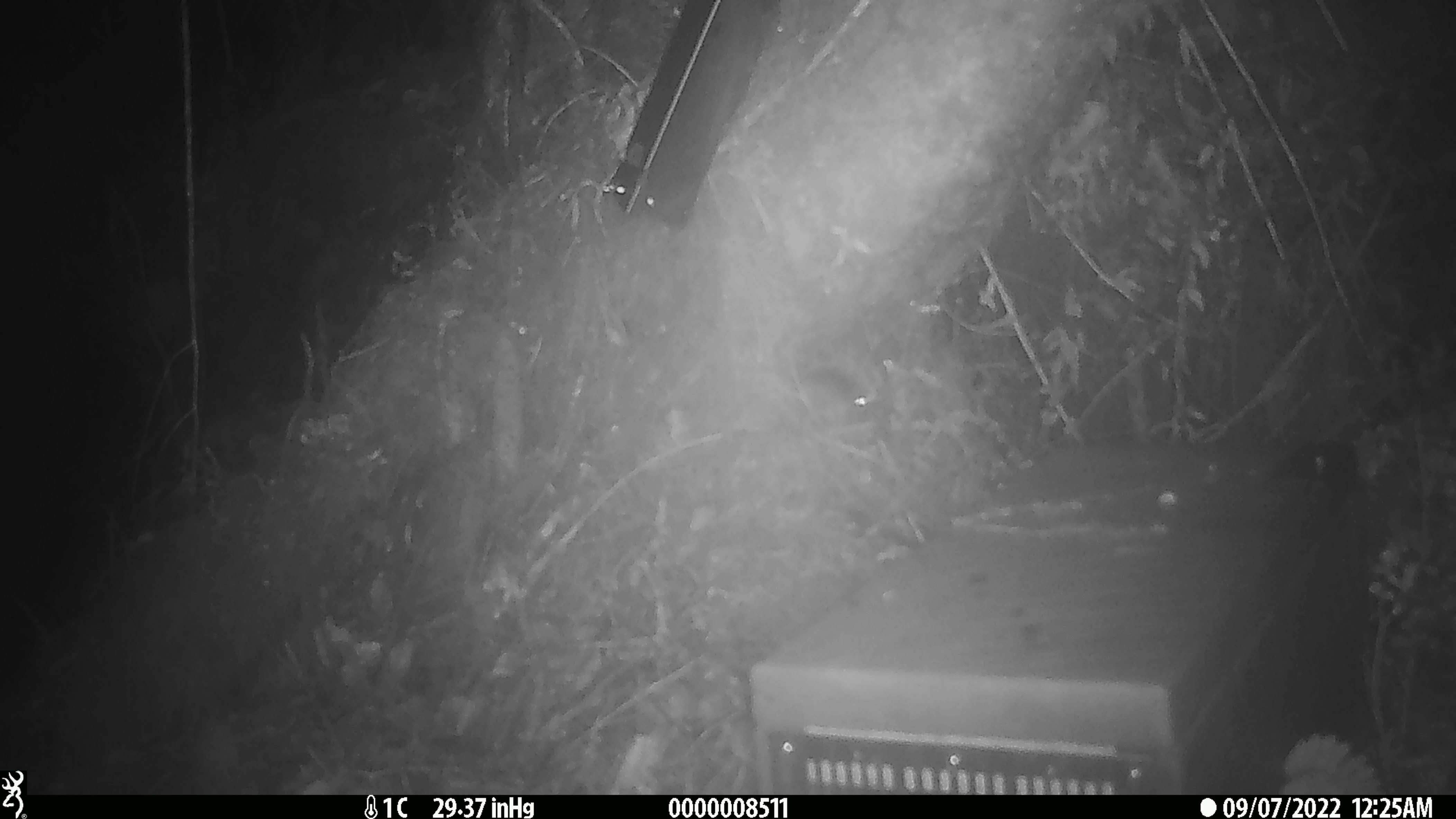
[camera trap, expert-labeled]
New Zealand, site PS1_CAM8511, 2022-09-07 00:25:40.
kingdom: Animalia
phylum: Chordata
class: Mammalia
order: Rodentia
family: Muridae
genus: Mus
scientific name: Mus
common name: mouse